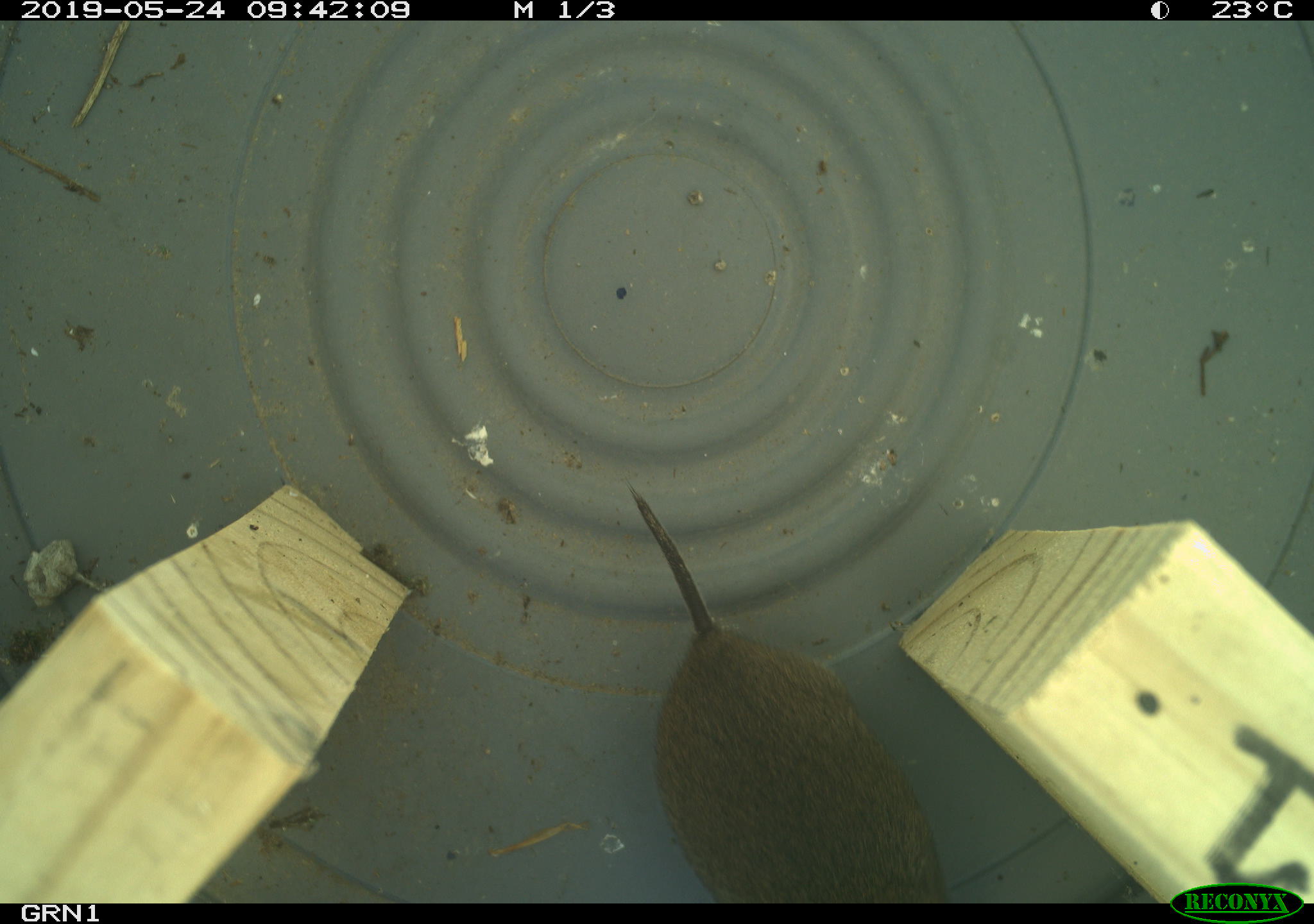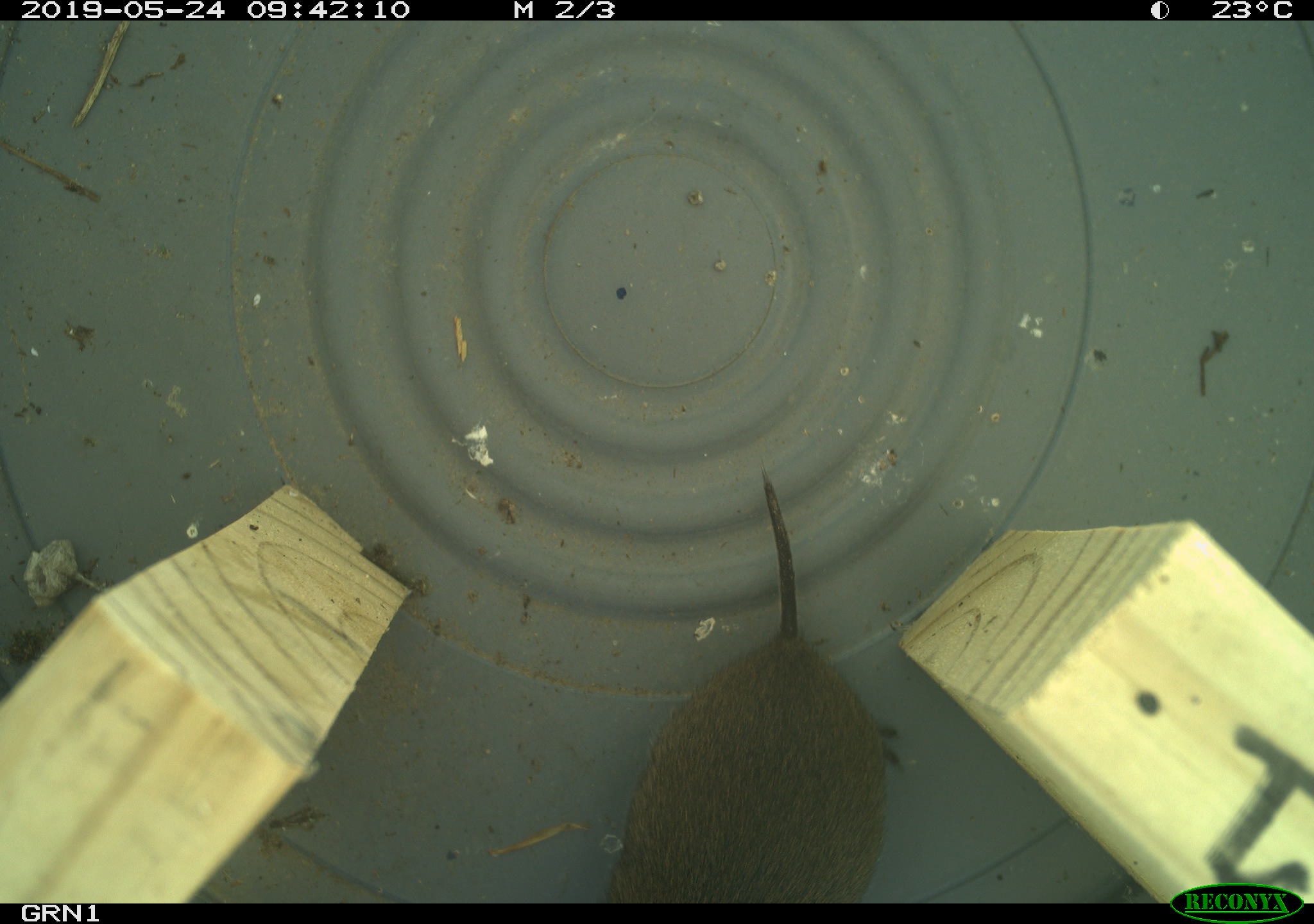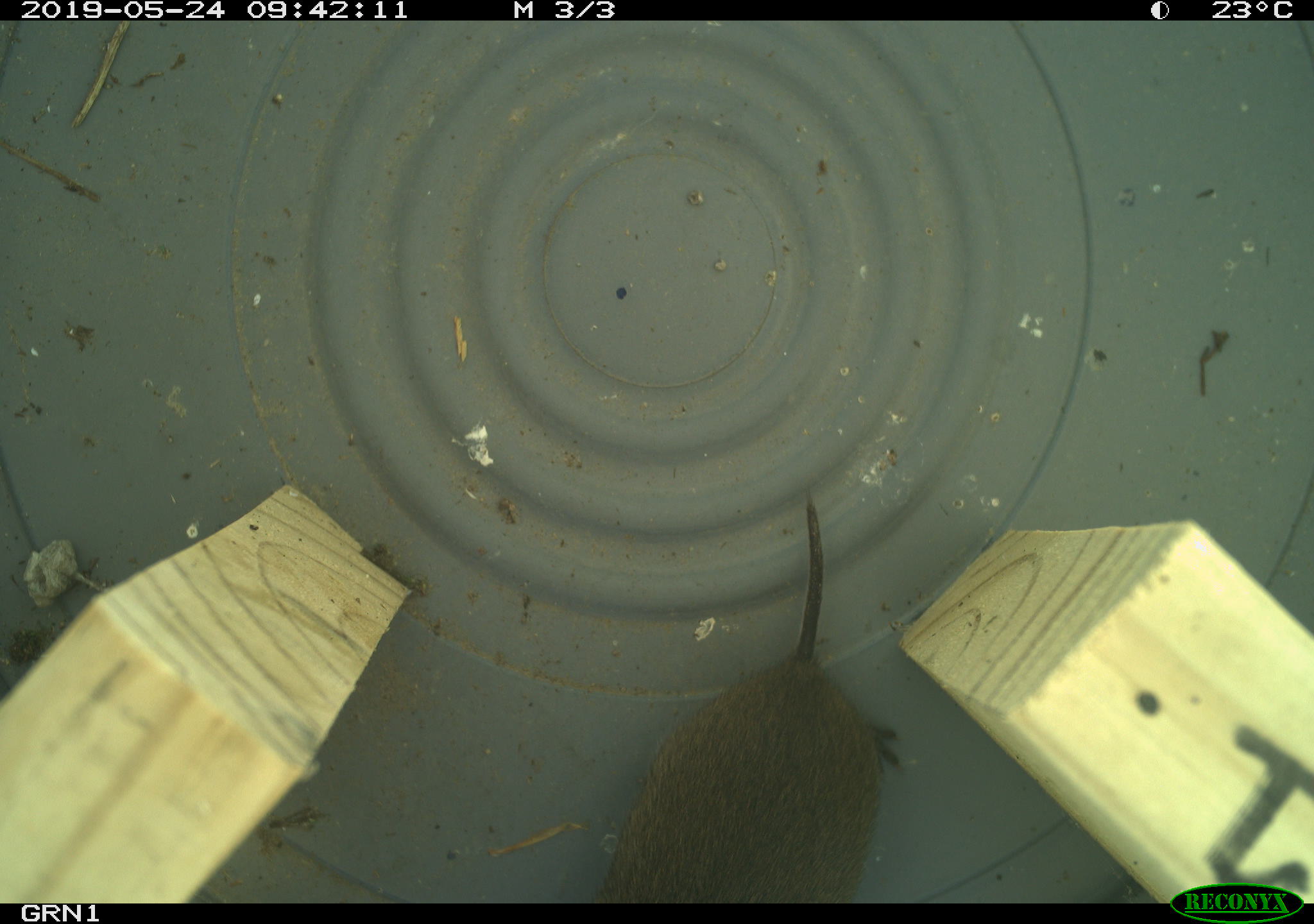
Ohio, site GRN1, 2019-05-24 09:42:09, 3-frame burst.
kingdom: Animalia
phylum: Chordata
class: Mammalia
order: Rodentia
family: Cricetidae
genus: Microtus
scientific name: Microtus pennsylvanicus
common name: meadow vole